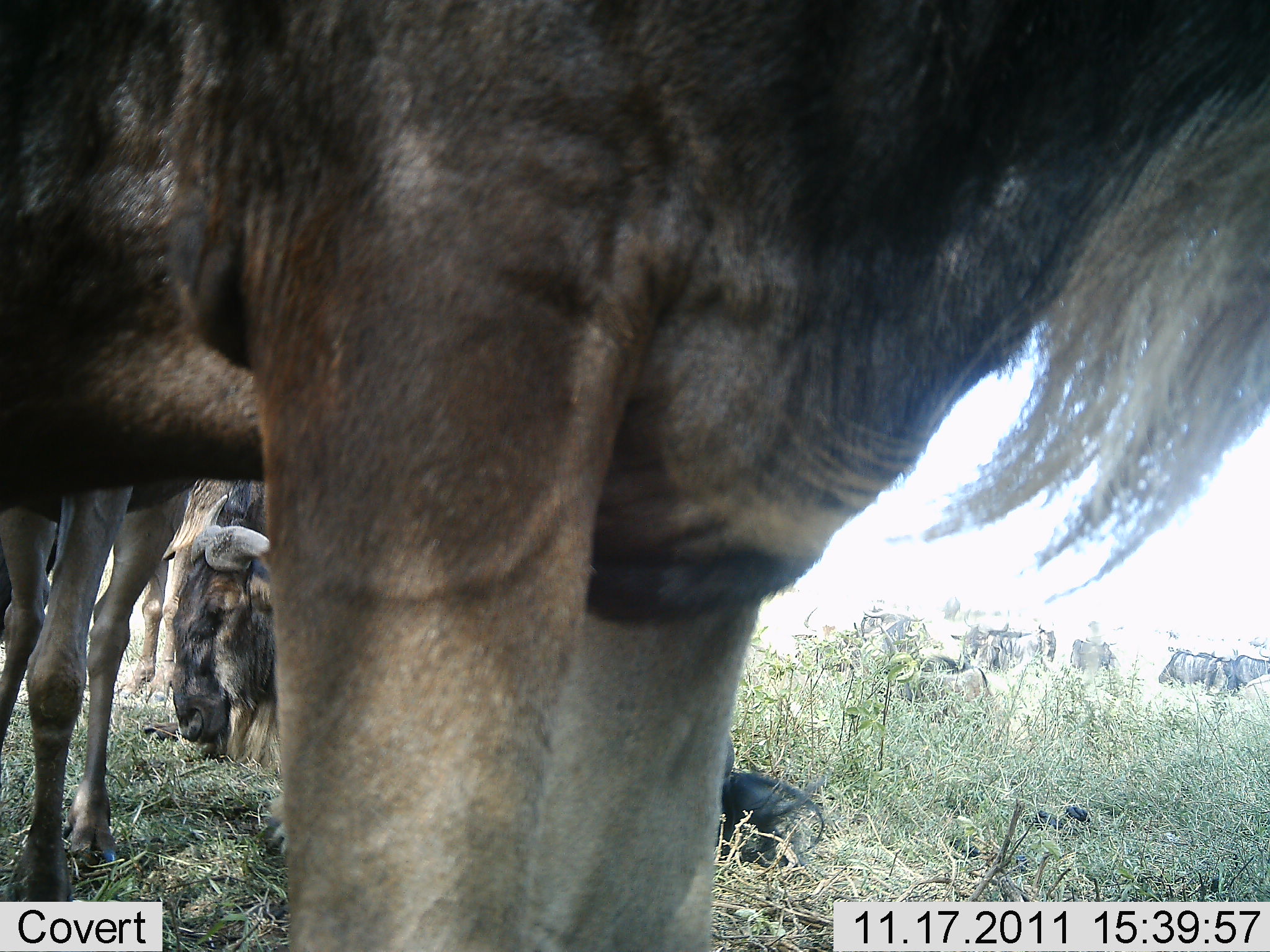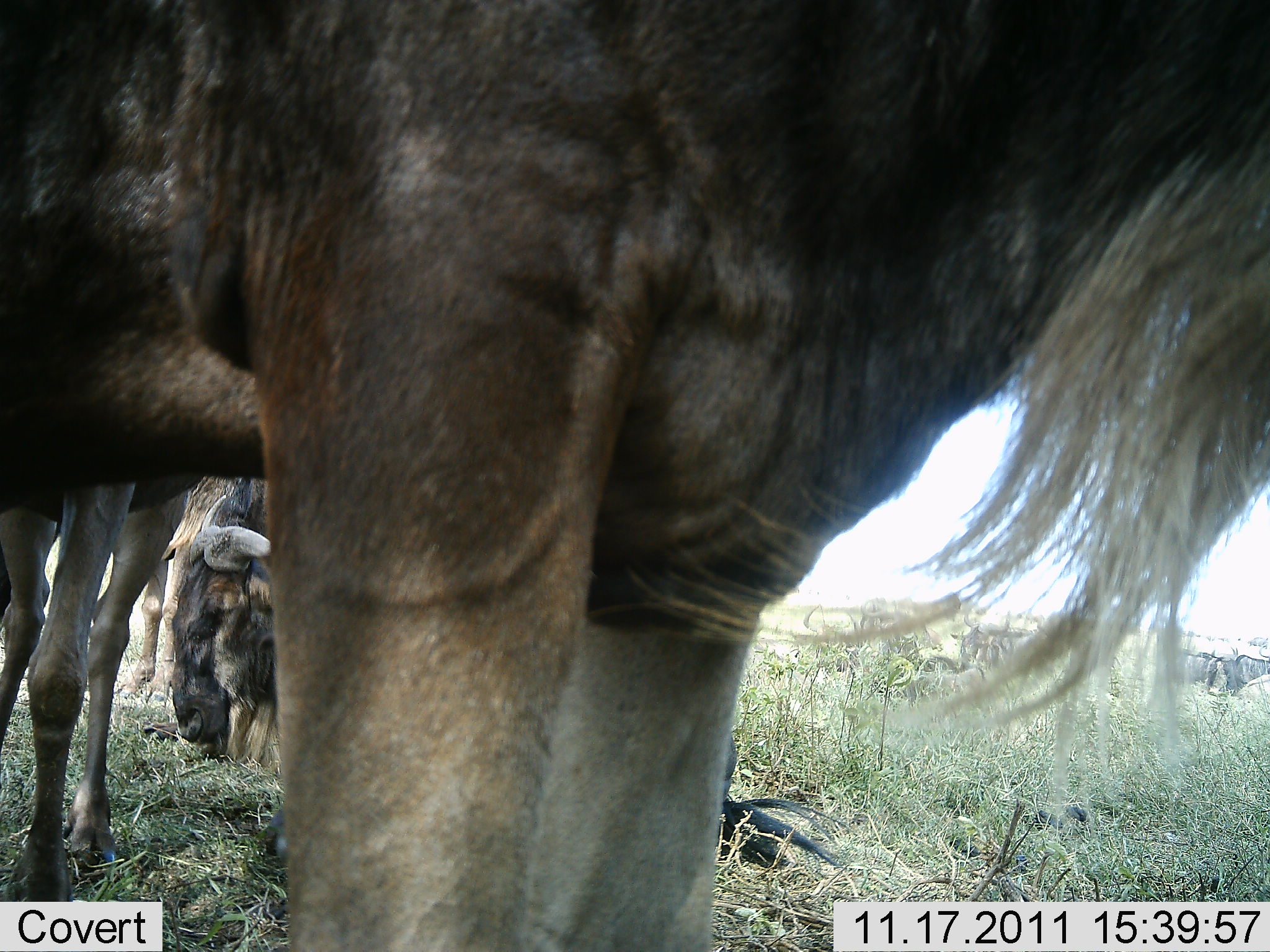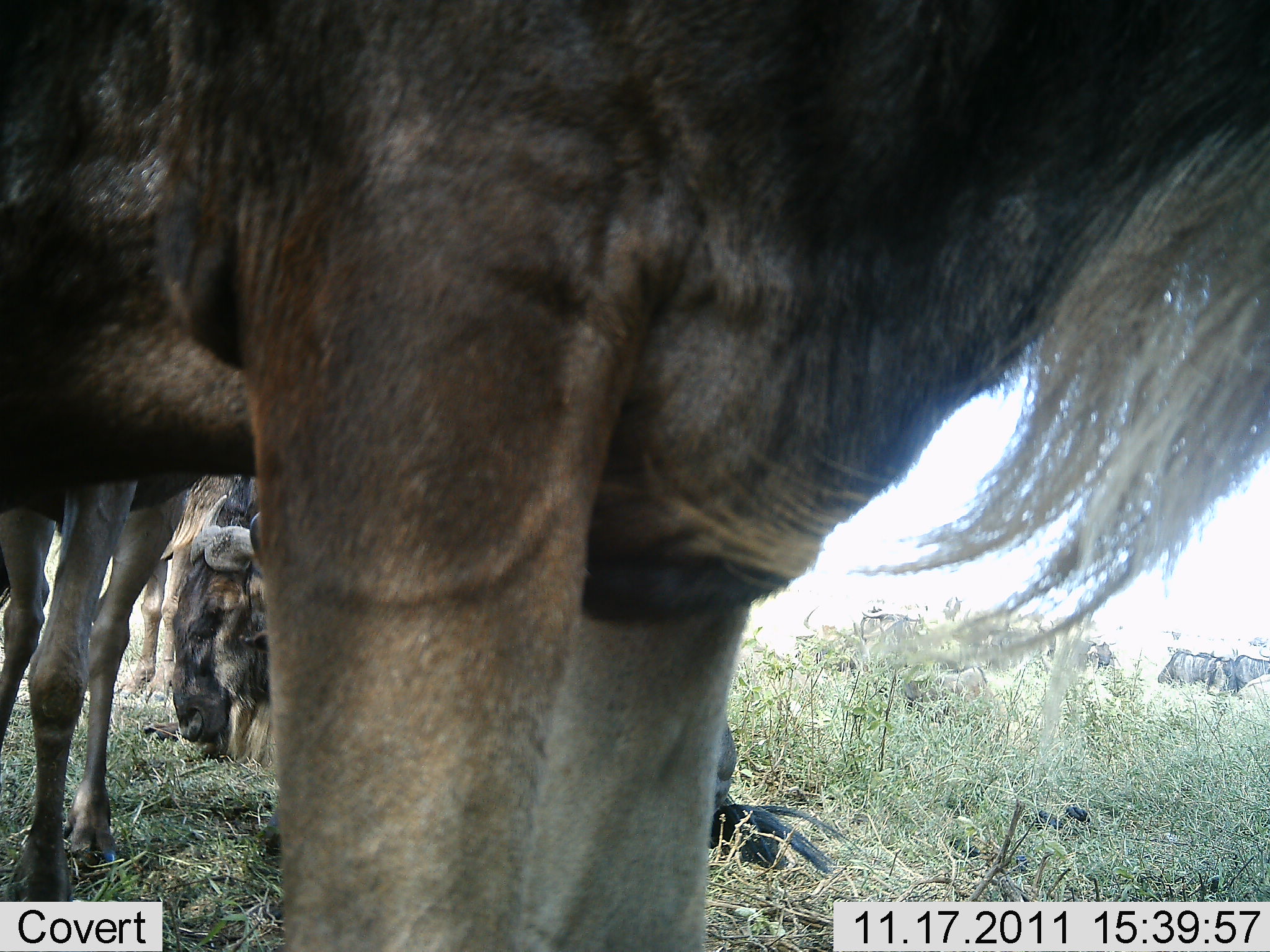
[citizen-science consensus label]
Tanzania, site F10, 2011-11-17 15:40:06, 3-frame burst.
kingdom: Animalia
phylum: Chordata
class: Mammalia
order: Artiodactyla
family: Bovidae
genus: Connochaetes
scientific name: Connochaetes taurinus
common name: blue wildebeest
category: wildebeest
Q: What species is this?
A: Wildebeest (blue wildebeest) (Connochaetes taurinus).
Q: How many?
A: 6.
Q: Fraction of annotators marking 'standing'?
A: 70%.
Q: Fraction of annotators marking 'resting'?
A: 60%.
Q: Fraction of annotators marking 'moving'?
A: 30%.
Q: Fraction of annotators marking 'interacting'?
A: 0%.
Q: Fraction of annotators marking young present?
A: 0%.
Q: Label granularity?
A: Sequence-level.